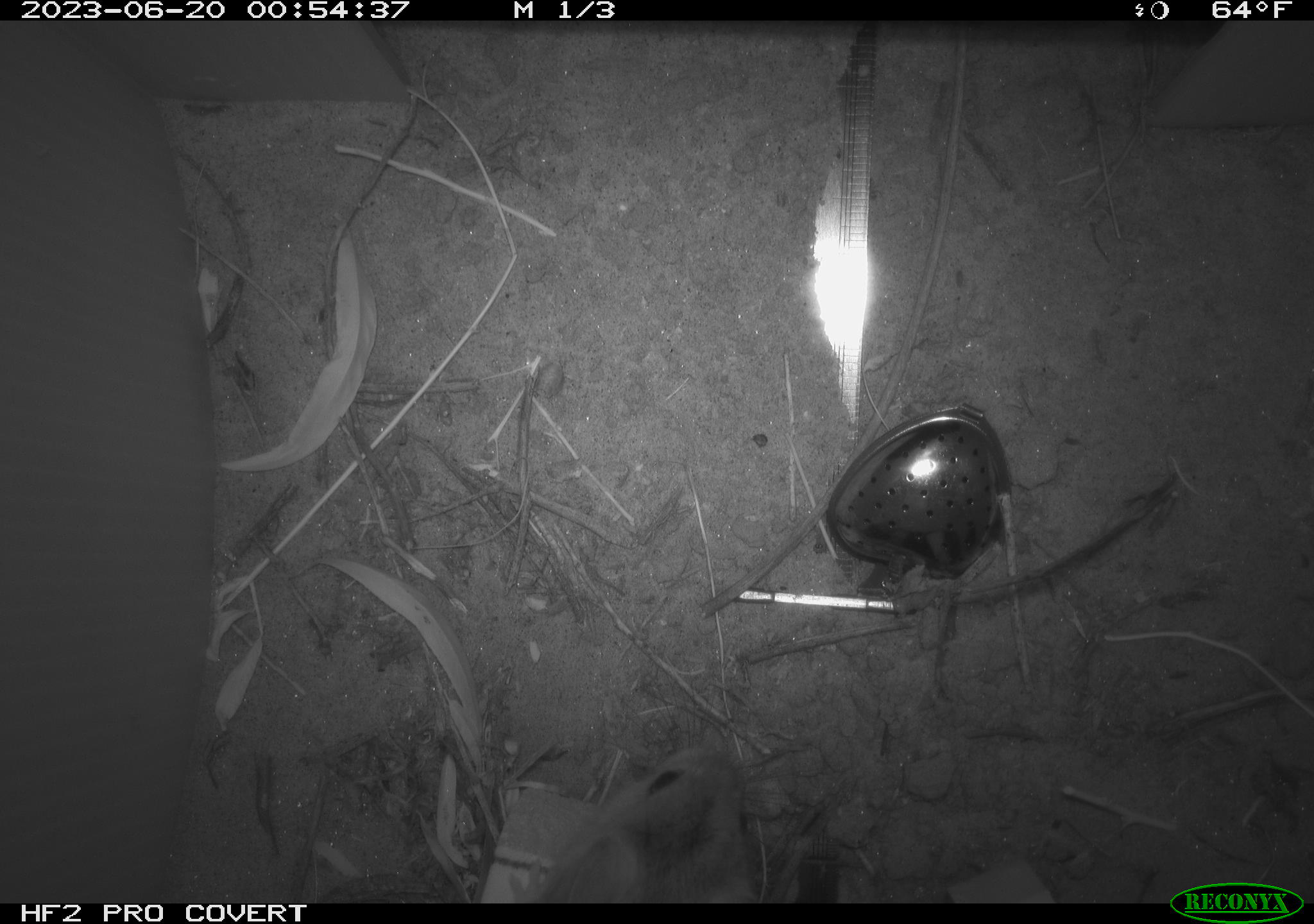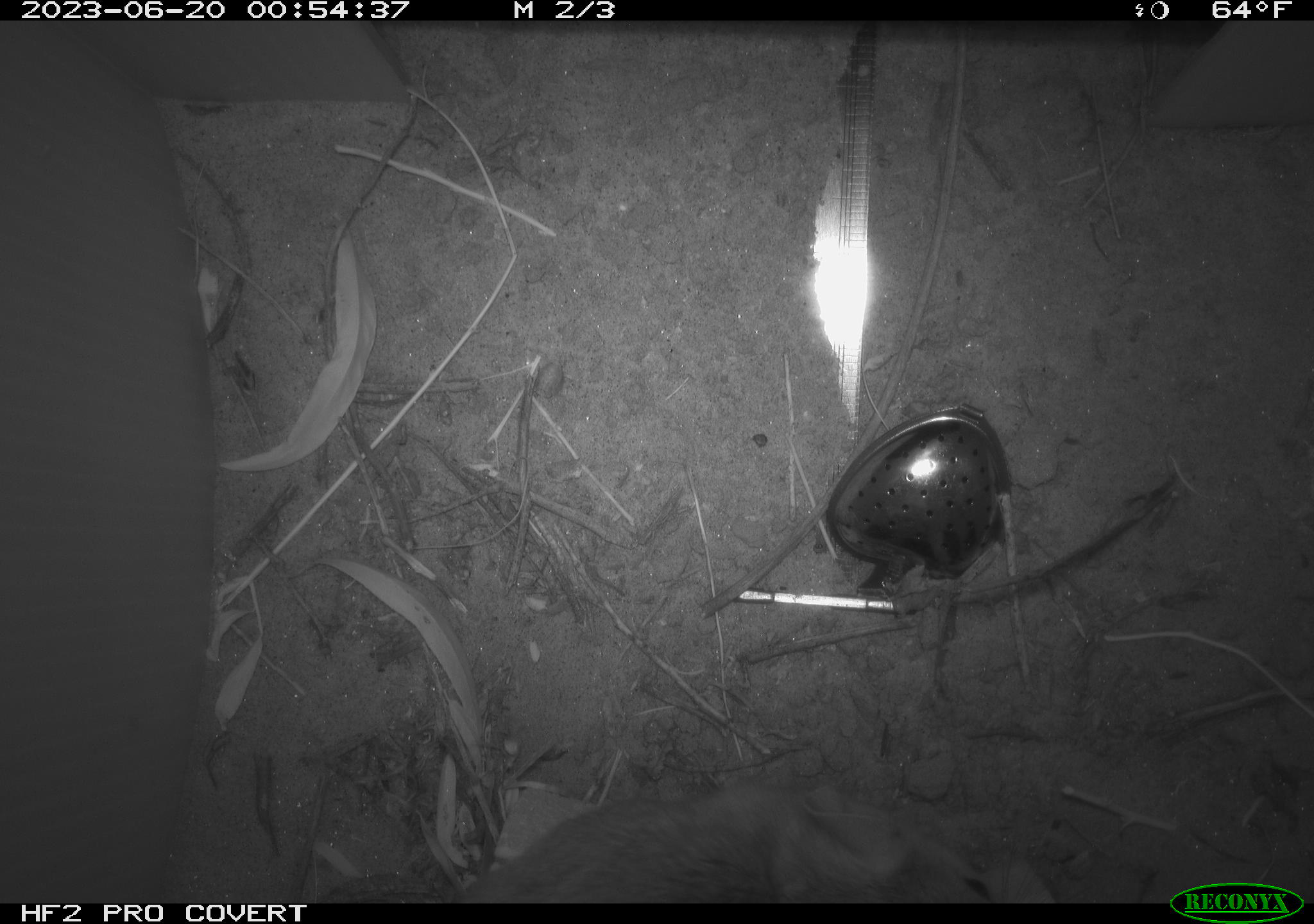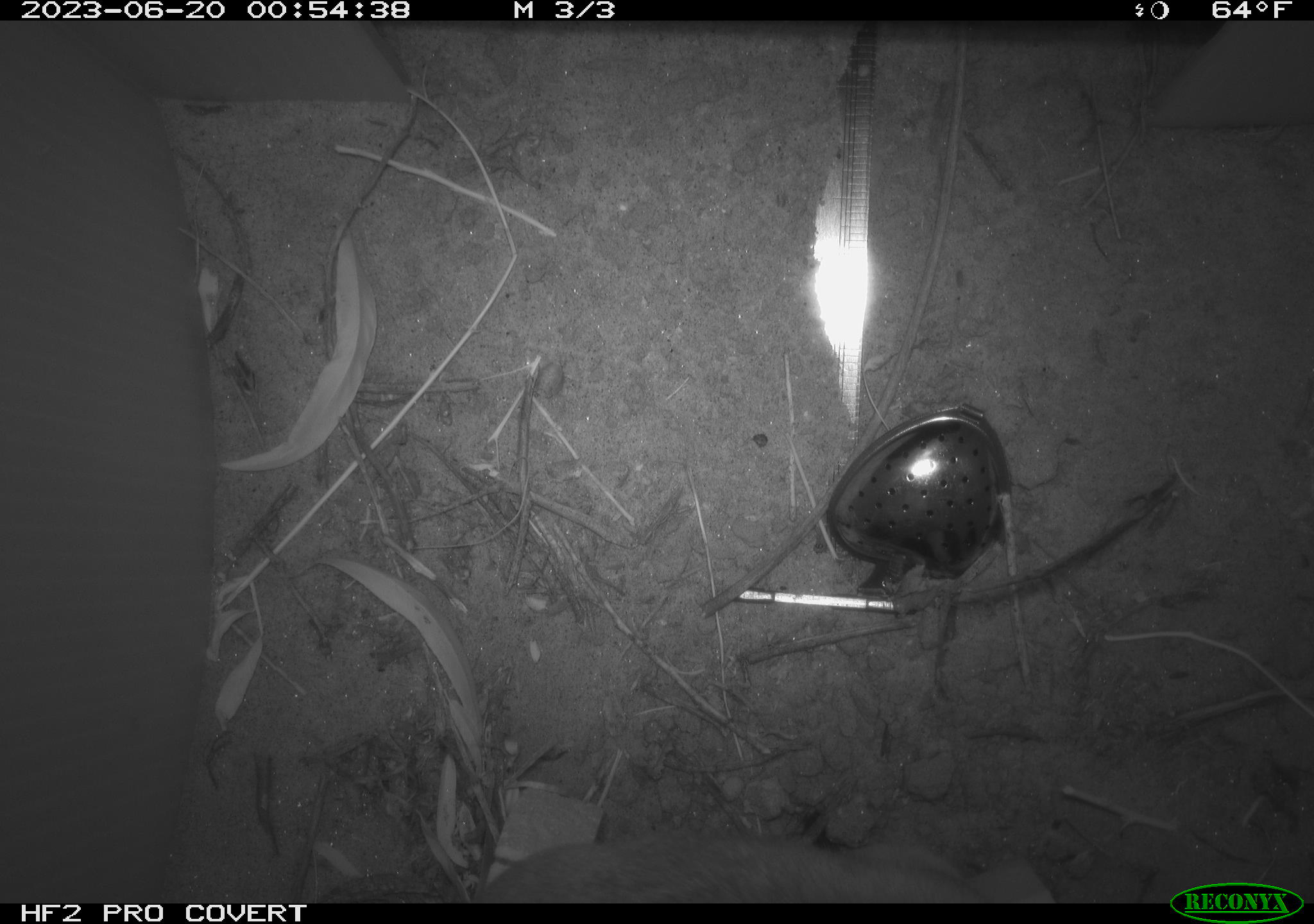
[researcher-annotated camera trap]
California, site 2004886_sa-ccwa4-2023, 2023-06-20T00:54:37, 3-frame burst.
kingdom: Animalia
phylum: Chordata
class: Mammalia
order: Rodentia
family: Cricetidae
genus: Neotoma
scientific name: Neotoma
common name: pack rat or woodrat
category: neotoma species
Neotoma species (pack rat or woodrat) (Neotoma).